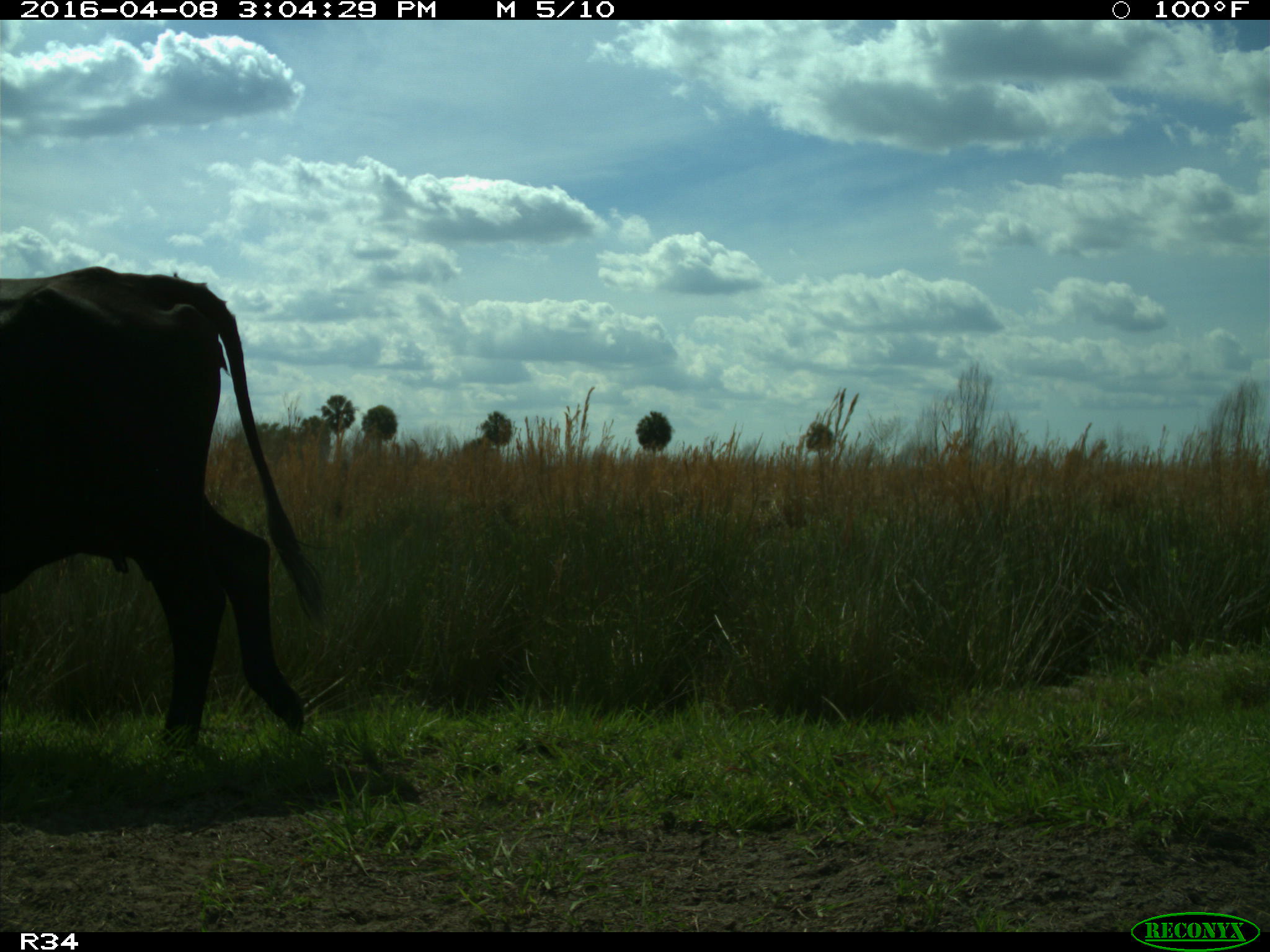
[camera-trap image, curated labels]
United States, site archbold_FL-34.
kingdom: Animalia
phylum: Chordata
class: Mammalia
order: Artiodactyla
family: Bovidae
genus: Bos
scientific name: Bos taurus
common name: domestic cow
Bos taurus (domestic cow).